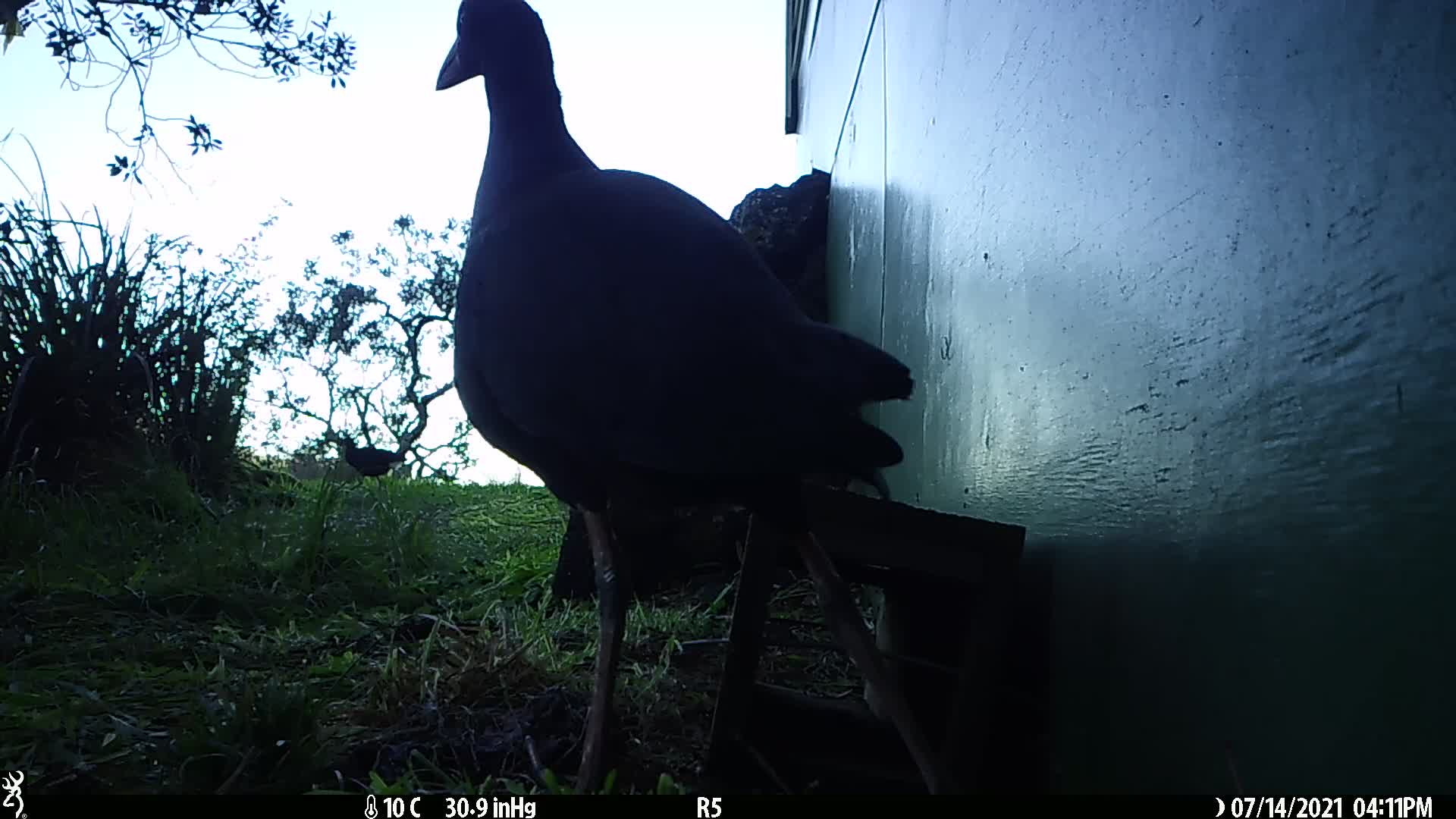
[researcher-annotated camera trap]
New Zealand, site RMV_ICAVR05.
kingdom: Animalia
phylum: Chordata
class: Aves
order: Gruiformes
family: Rallidae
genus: Porphyrio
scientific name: Porphyrio melanotus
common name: australasian swamphen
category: pukeko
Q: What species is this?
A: Pukeko (australasian swamphen) (Porphyrio melanotus).